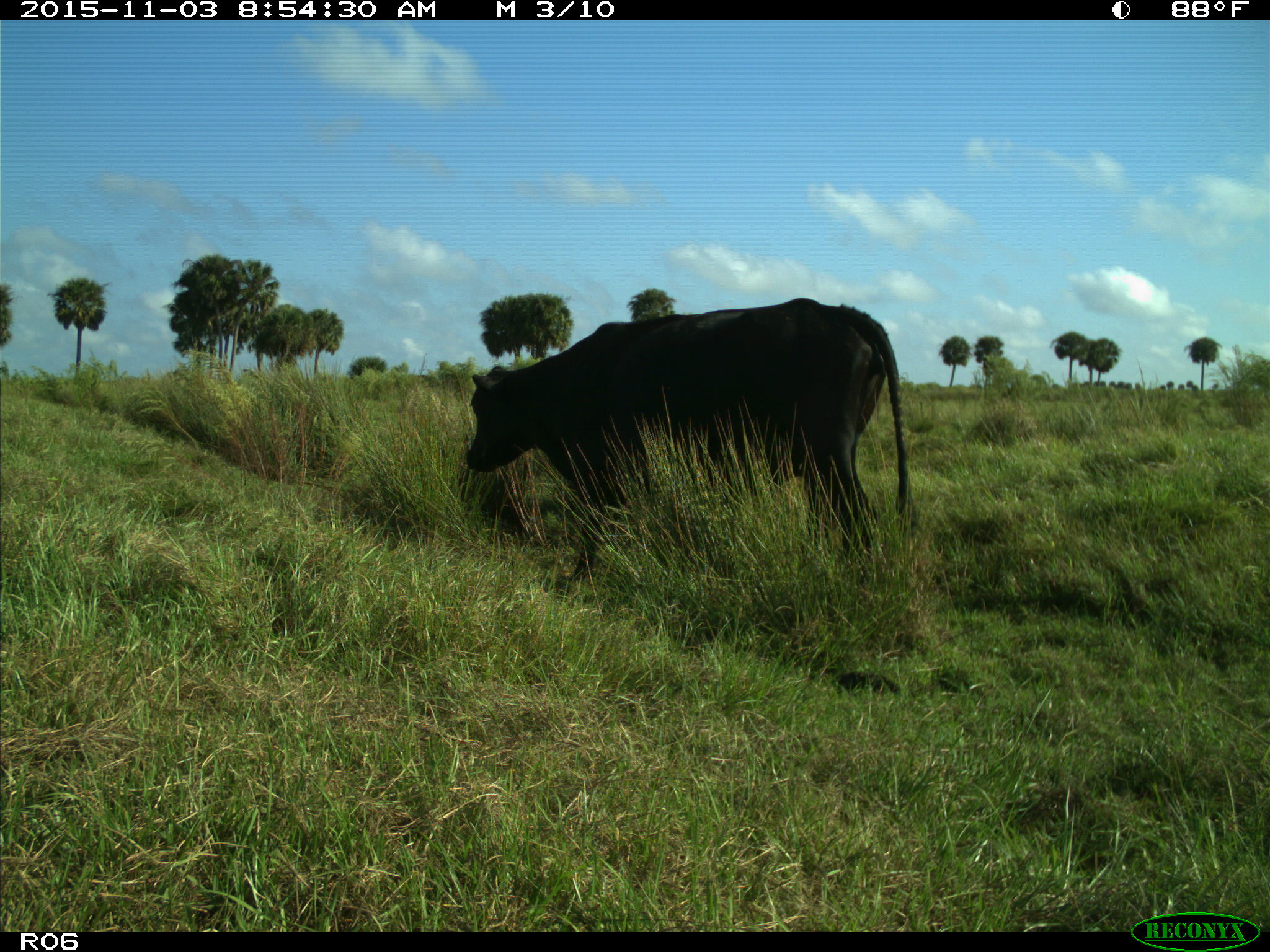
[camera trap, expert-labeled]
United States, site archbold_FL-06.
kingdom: Animalia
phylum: Chordata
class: Mammalia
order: Artiodactyla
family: Bovidae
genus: Bos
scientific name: Bos taurus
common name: domestic cow